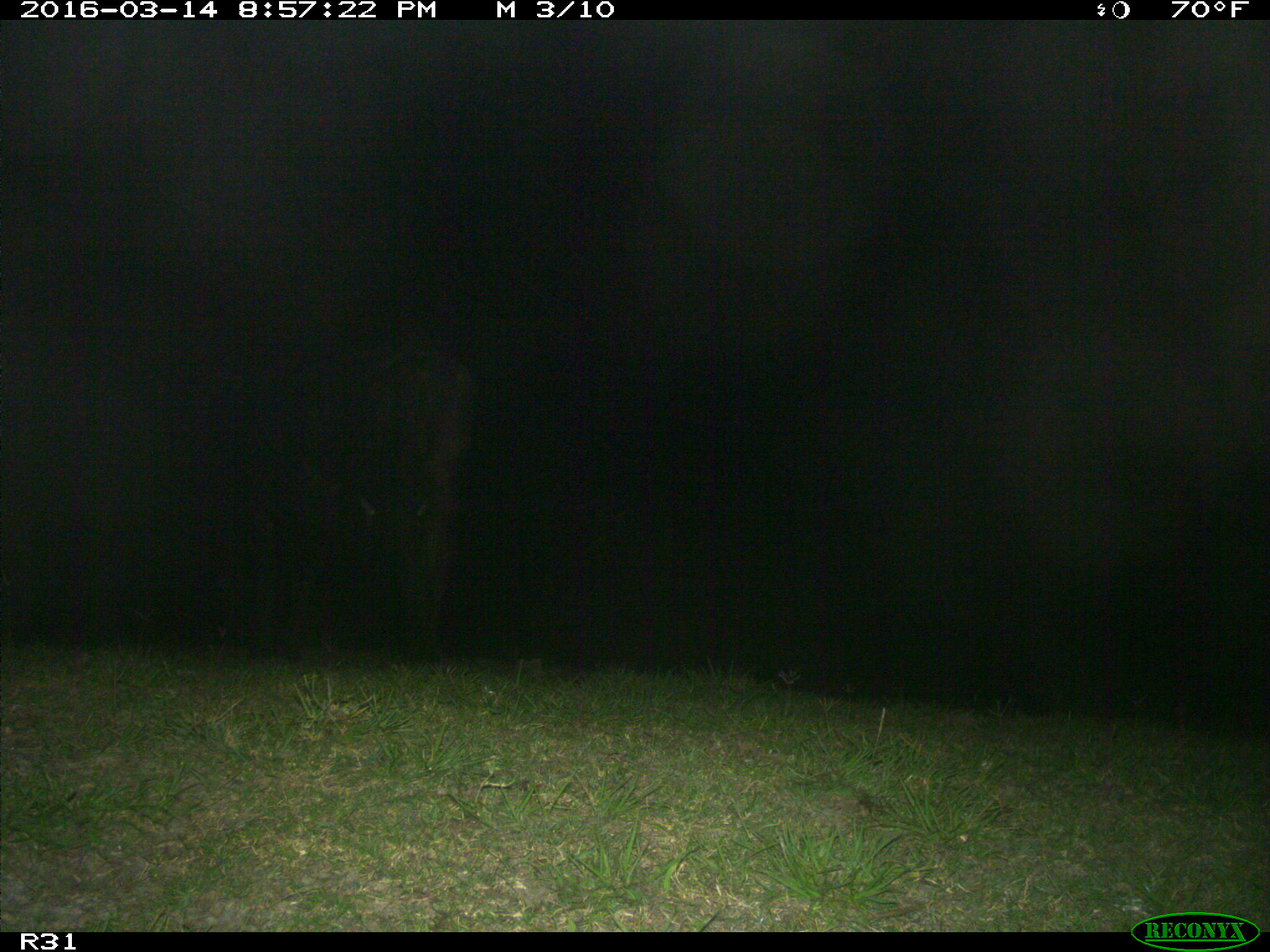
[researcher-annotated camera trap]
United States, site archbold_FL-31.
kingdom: Animalia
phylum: Chordata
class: Mammalia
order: Artiodactyla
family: Bovidae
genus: Bos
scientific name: Bos taurus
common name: domestic cow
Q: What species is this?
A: Bos taurus (domestic cow).